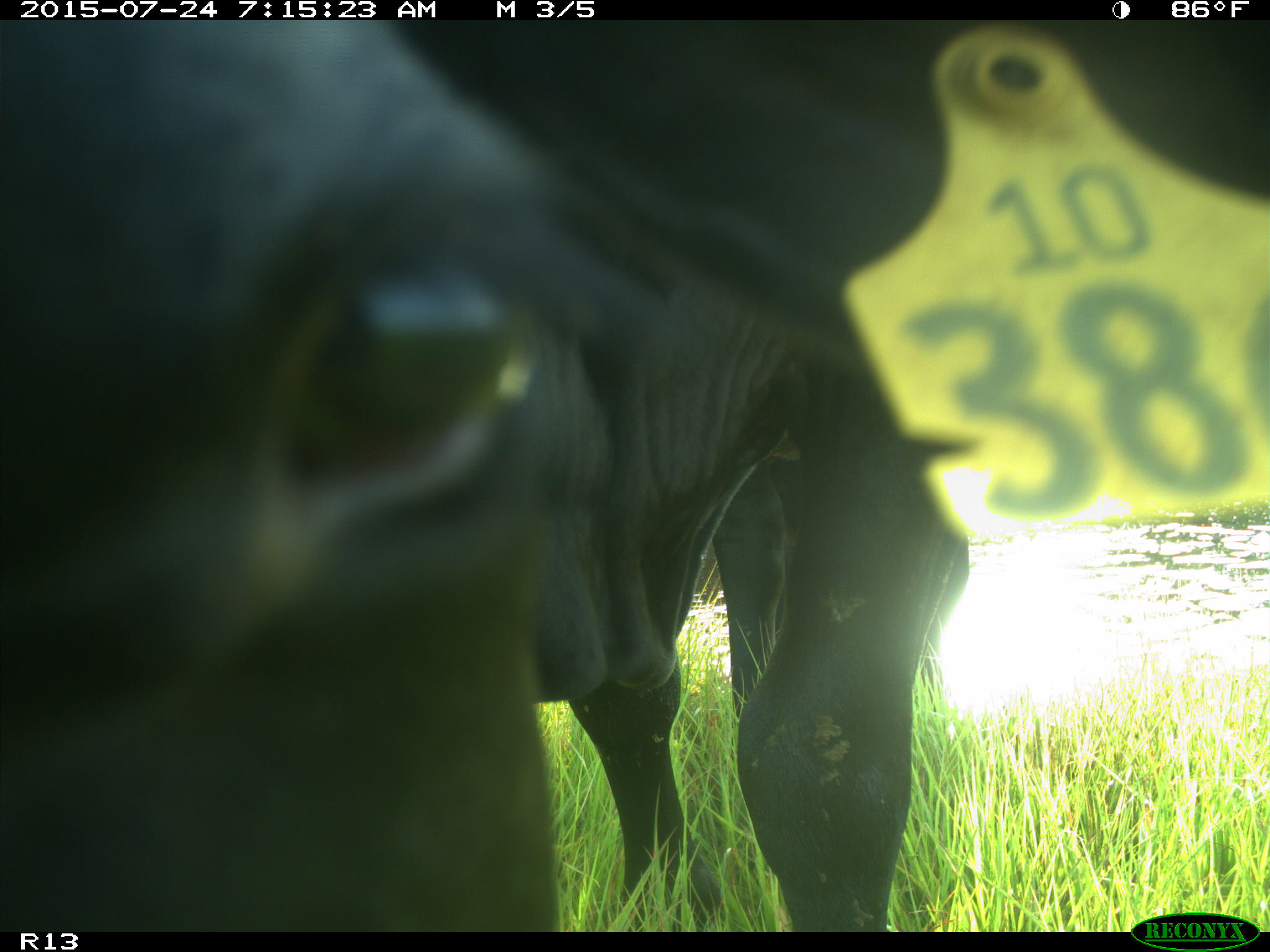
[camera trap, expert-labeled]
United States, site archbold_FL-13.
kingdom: Animalia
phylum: Chordata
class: Mammalia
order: Artiodactyla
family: Bovidae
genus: Bos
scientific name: Bos taurus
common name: domestic cow